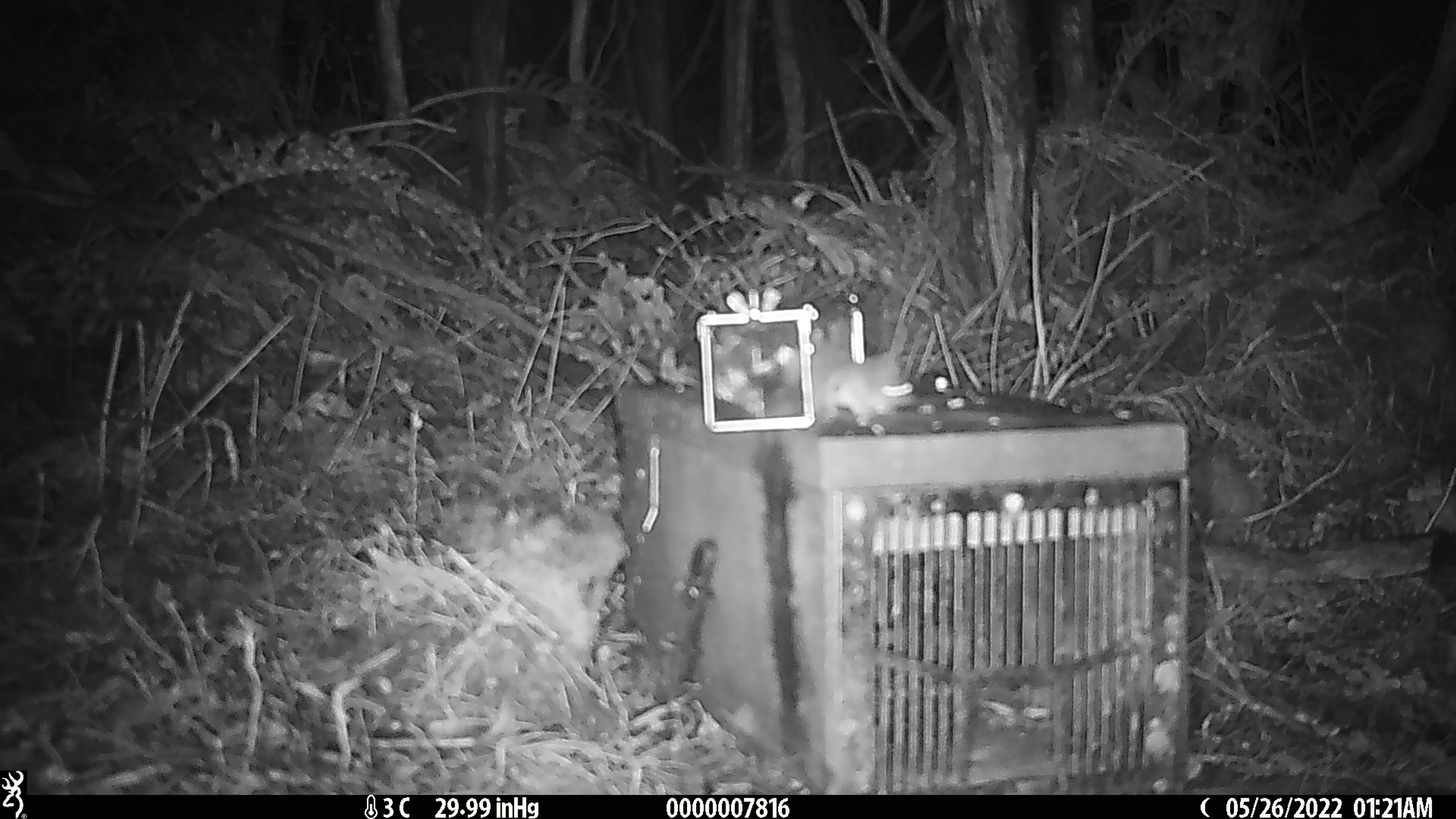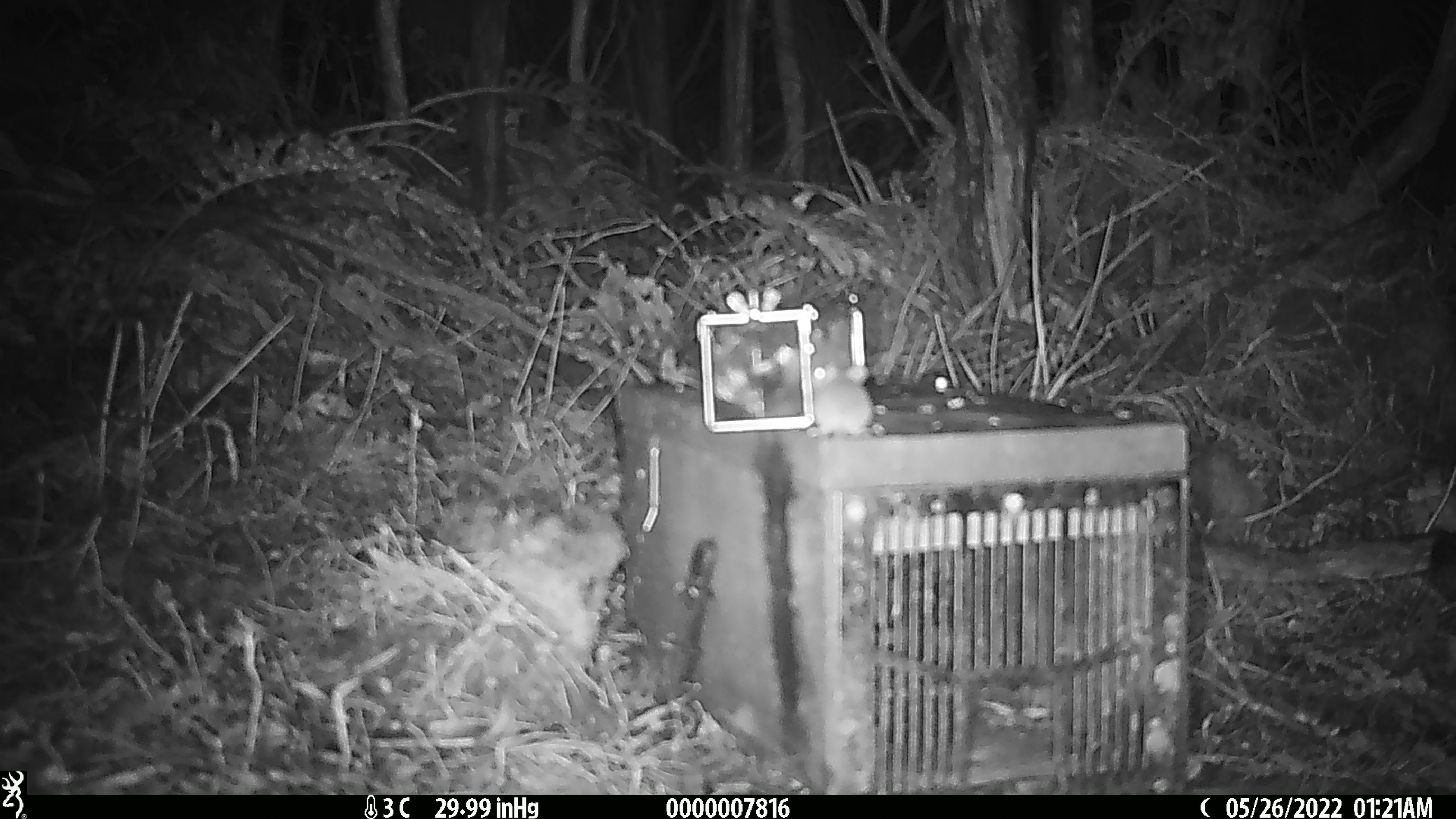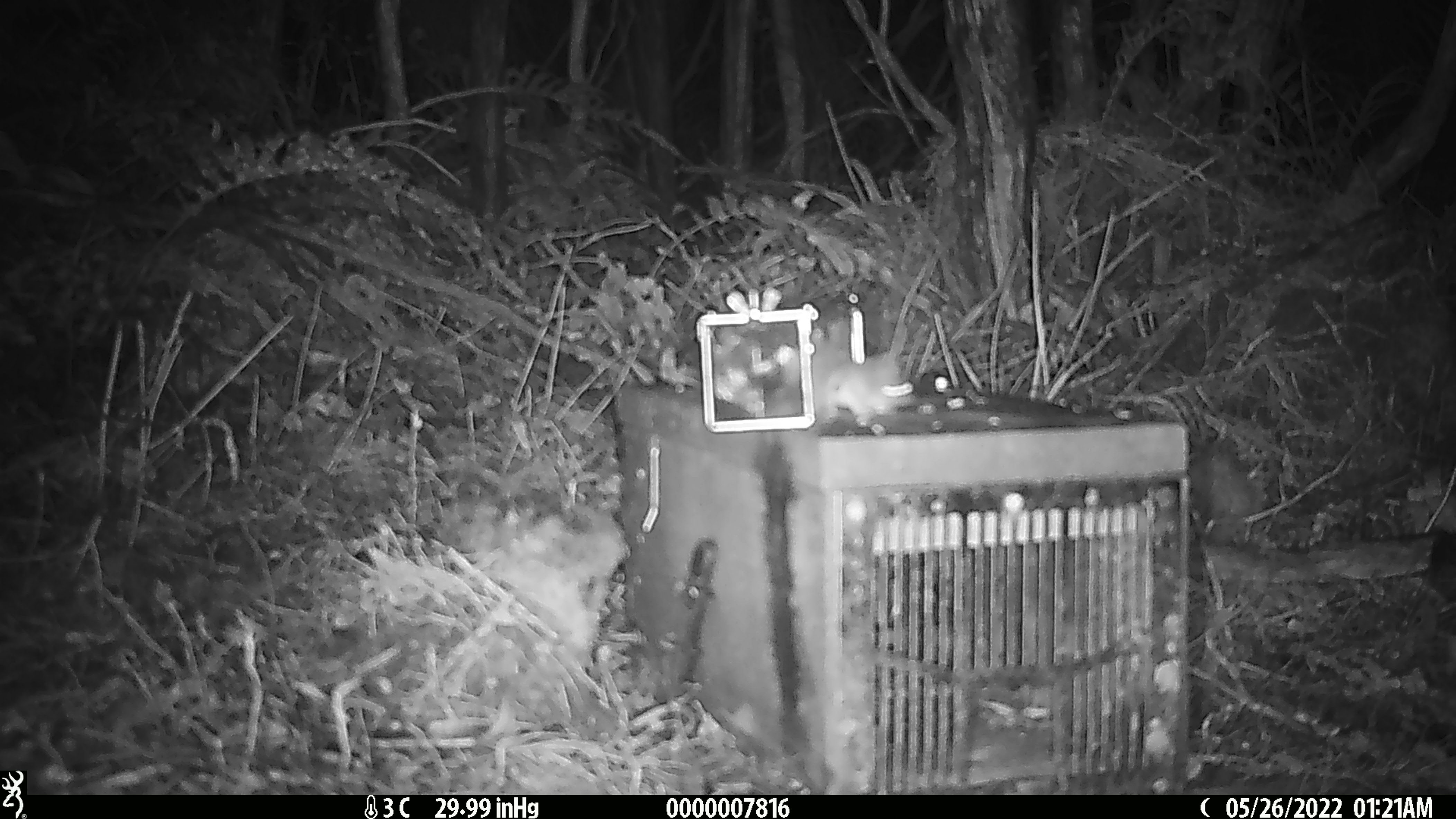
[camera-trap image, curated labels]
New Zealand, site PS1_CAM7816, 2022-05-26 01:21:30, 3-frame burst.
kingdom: Animalia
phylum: Chordata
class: Mammalia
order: Rodentia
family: Muridae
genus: Mus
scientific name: Mus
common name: mouse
Mouse (Mus).